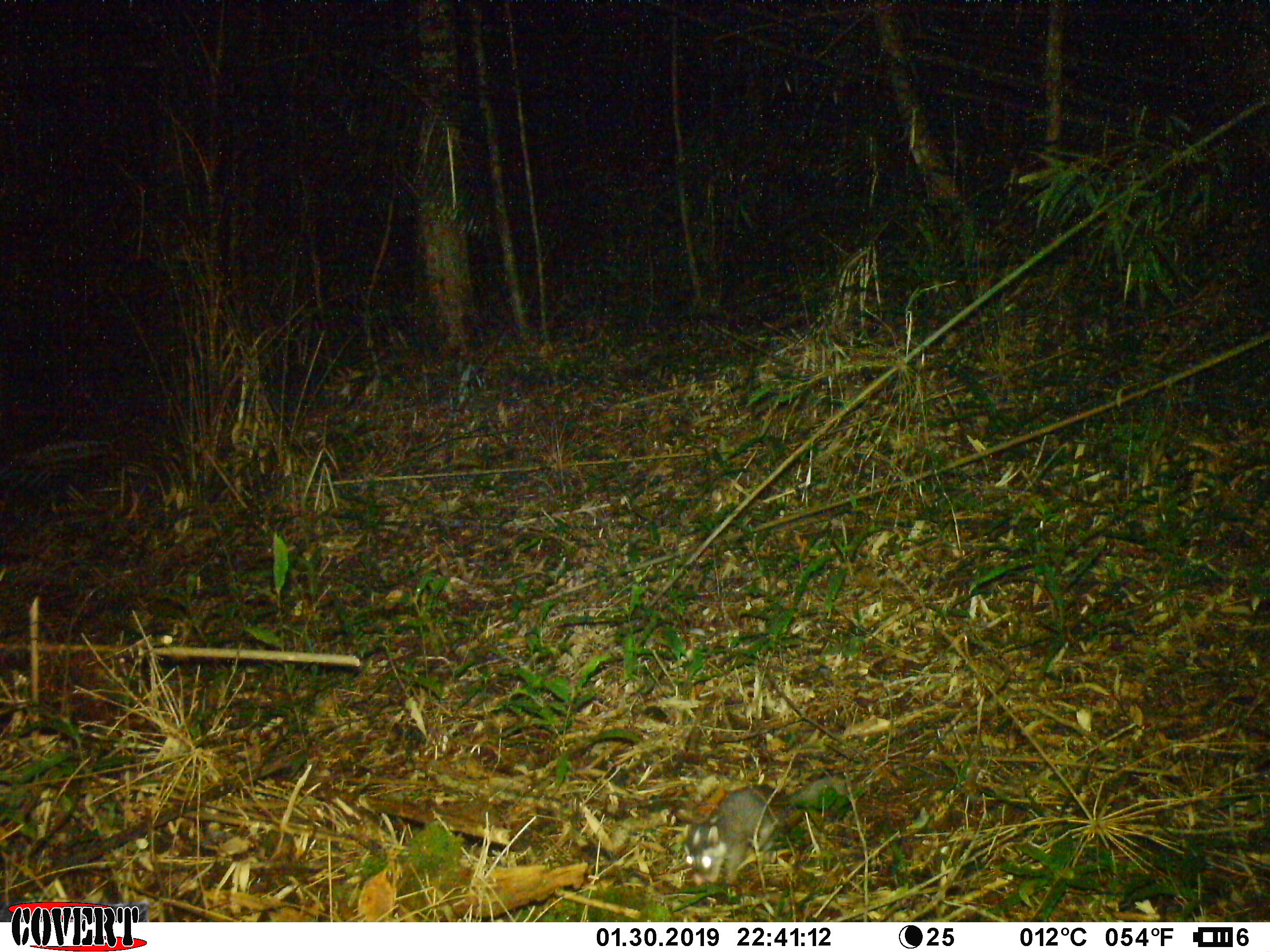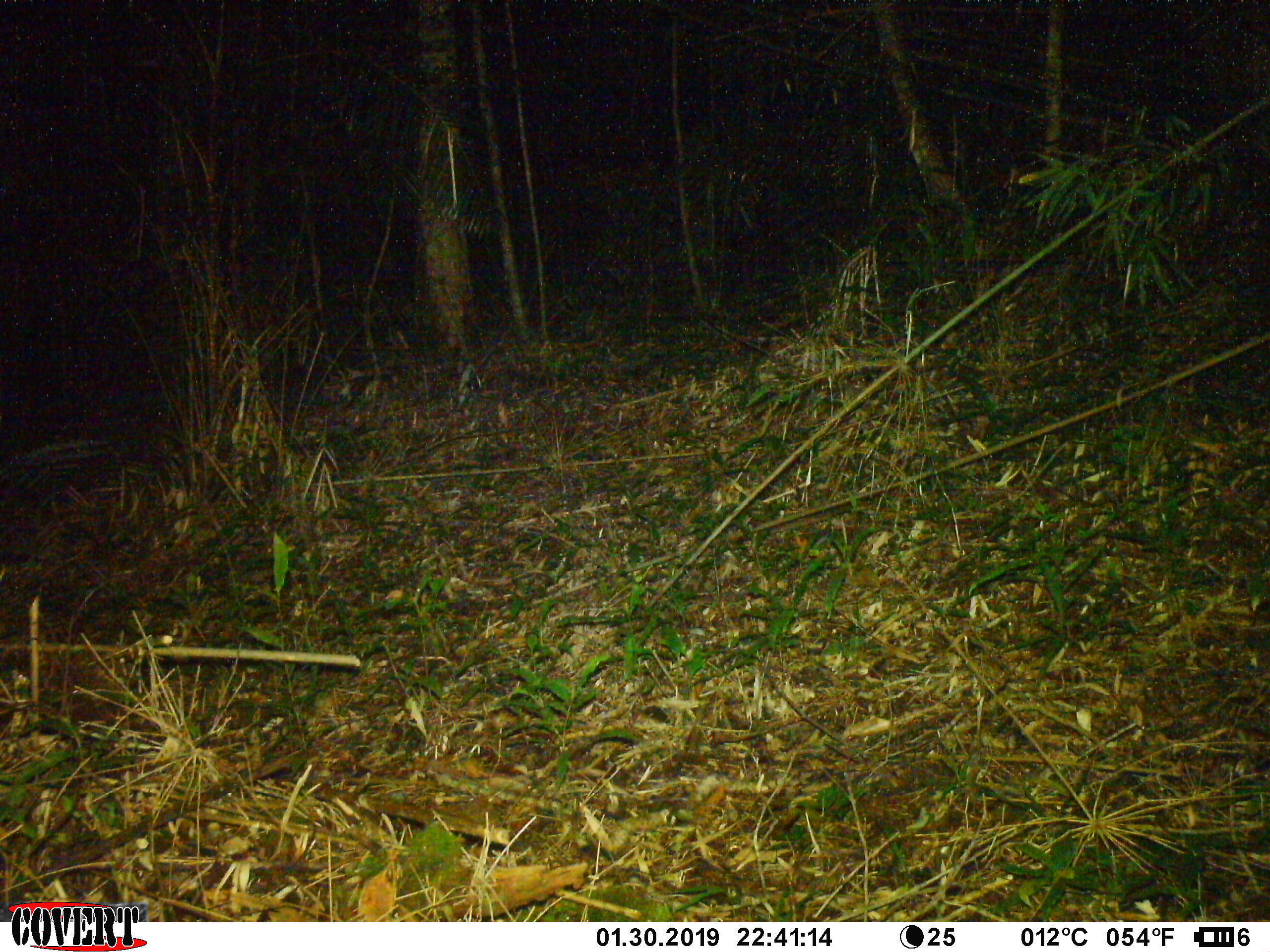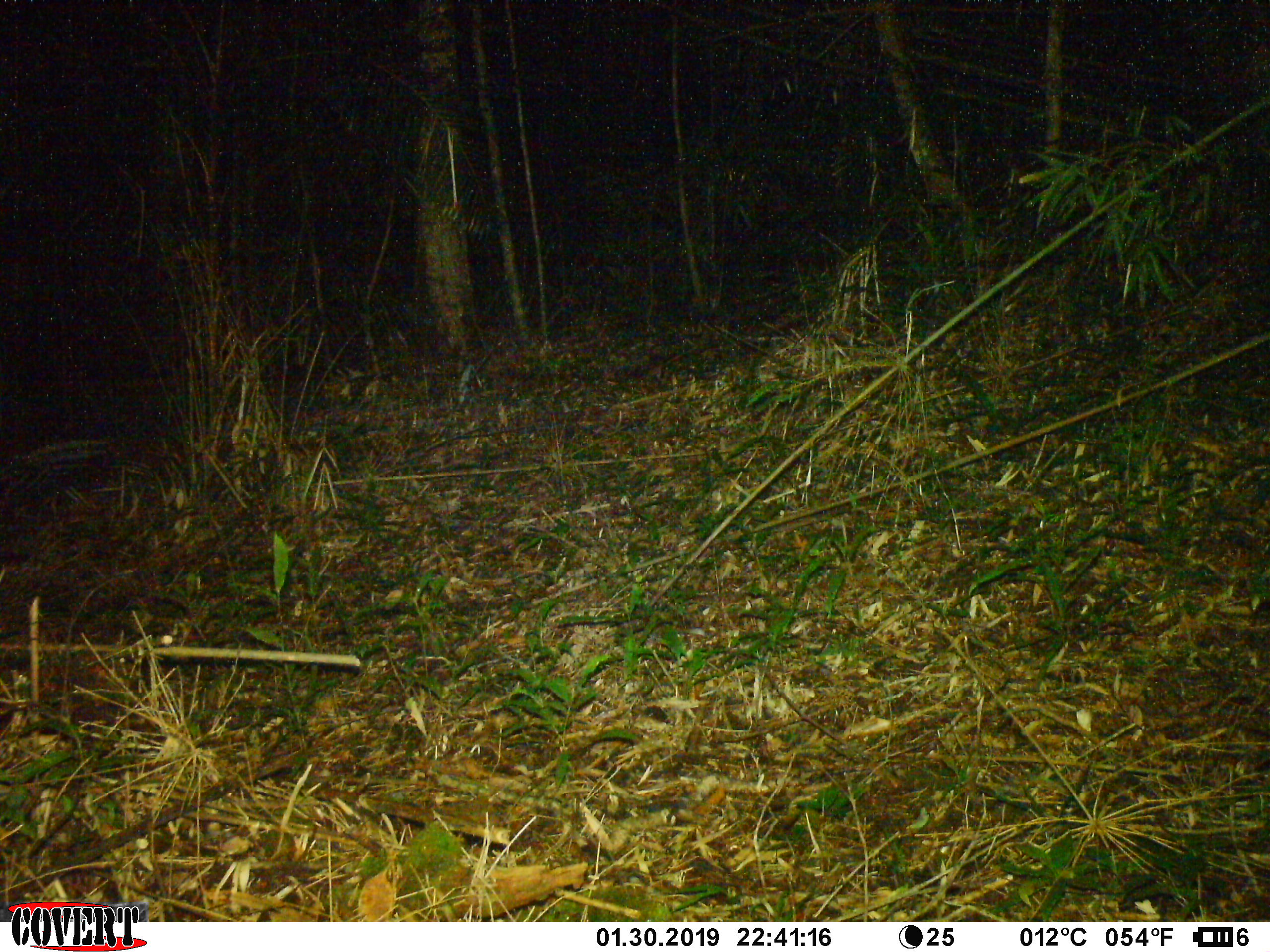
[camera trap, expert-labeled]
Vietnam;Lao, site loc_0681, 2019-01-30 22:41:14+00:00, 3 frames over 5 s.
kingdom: Animalia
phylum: Chordata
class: Mammalia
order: Carnivora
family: Mustelidae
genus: Melogale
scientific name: Melogale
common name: ferret badger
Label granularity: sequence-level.